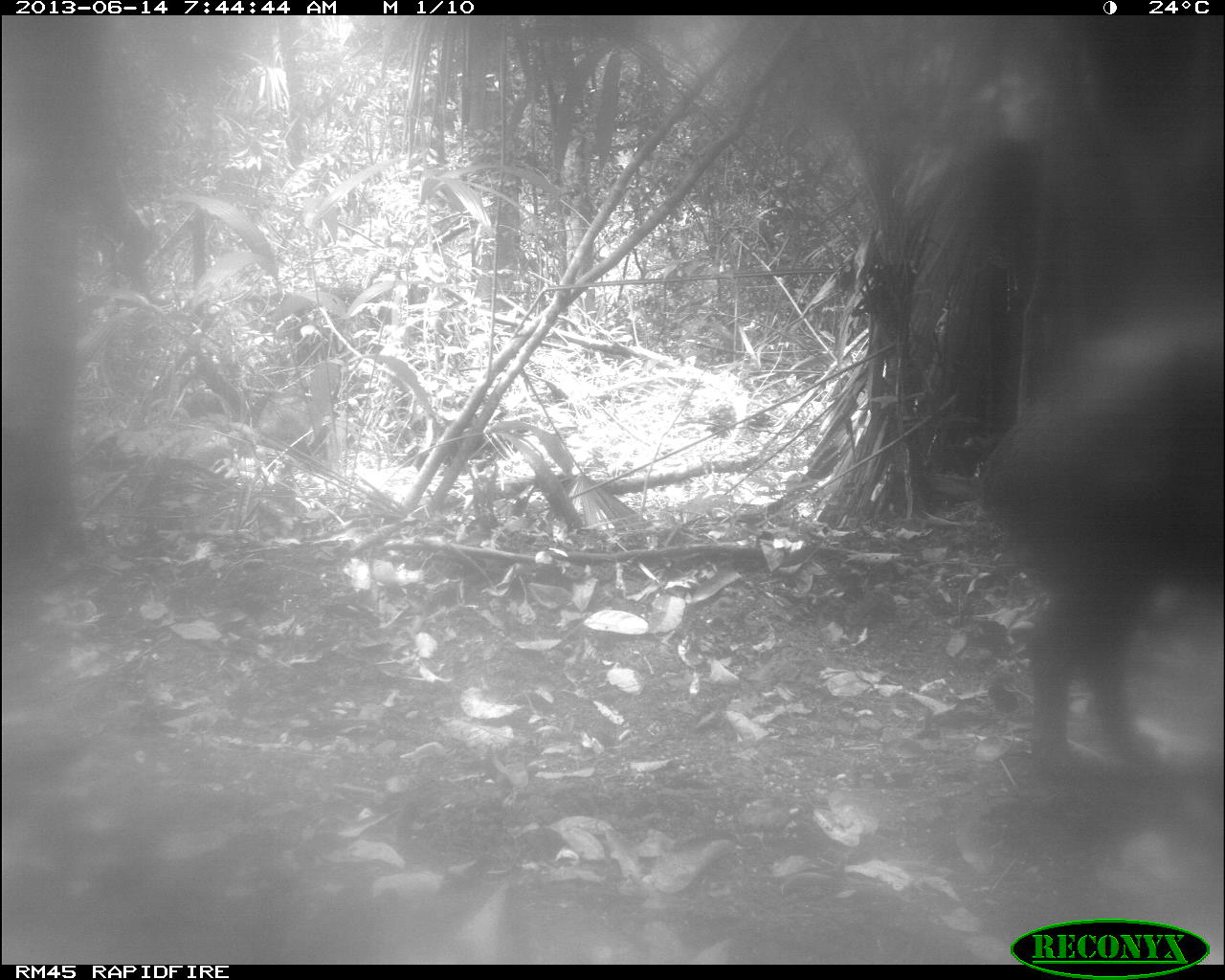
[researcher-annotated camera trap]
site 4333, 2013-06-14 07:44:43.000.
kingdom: Animalia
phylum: Chordata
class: Mammalia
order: Artiodactyla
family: Tayassuidae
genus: Tayassu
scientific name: Tayassu pecari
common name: white-lipped peccary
Tayassu pecari (white-lipped peccary), count 3.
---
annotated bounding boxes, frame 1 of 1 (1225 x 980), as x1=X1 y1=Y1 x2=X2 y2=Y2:
tayassu pecari: x1=968 y1=320 x2=1224 y2=773